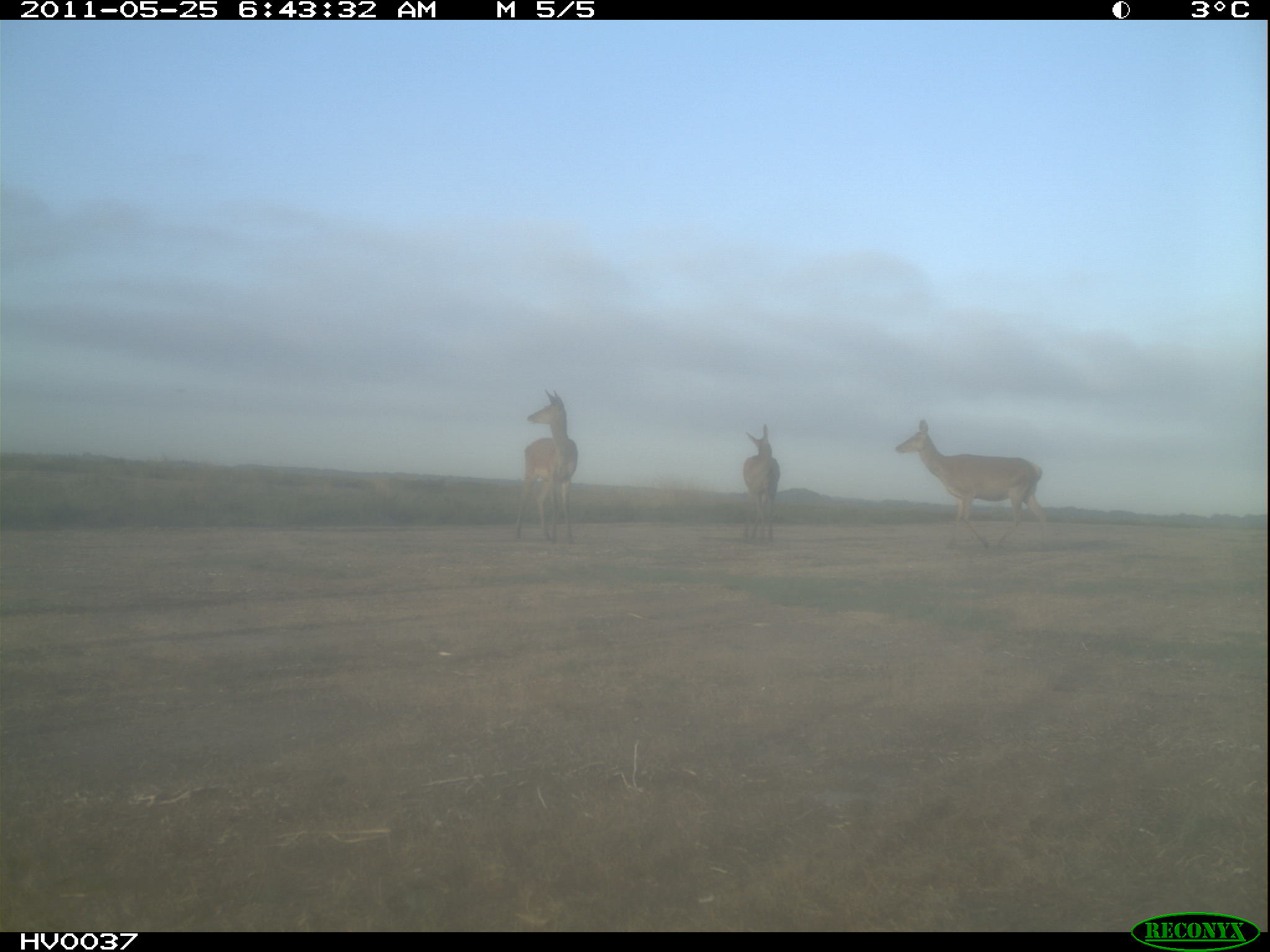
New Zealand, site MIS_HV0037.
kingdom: Animalia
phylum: Chordata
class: Mammalia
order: Artiodactyla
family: Cervidae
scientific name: Cervidae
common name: deer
Deer (Cervidae).